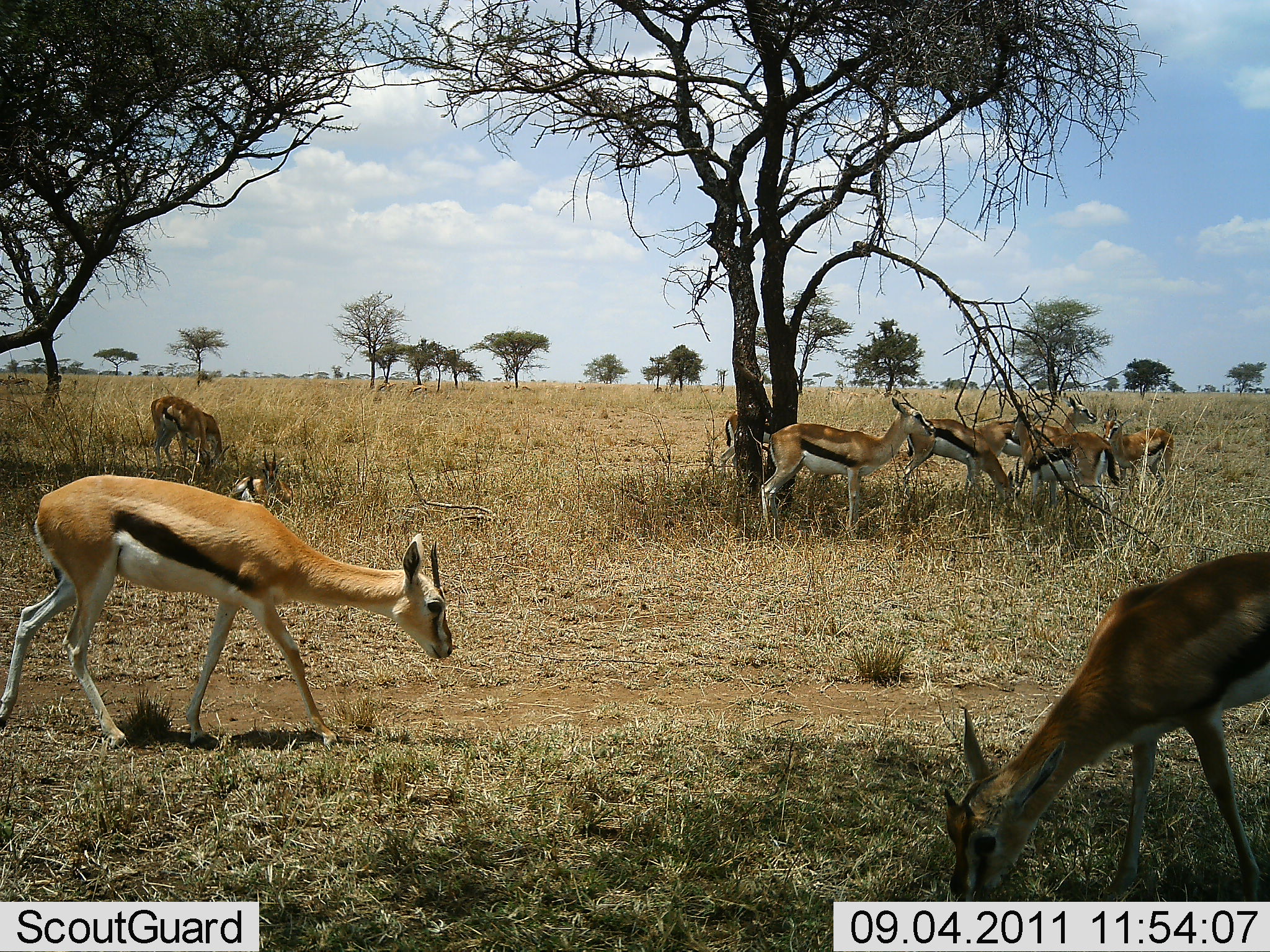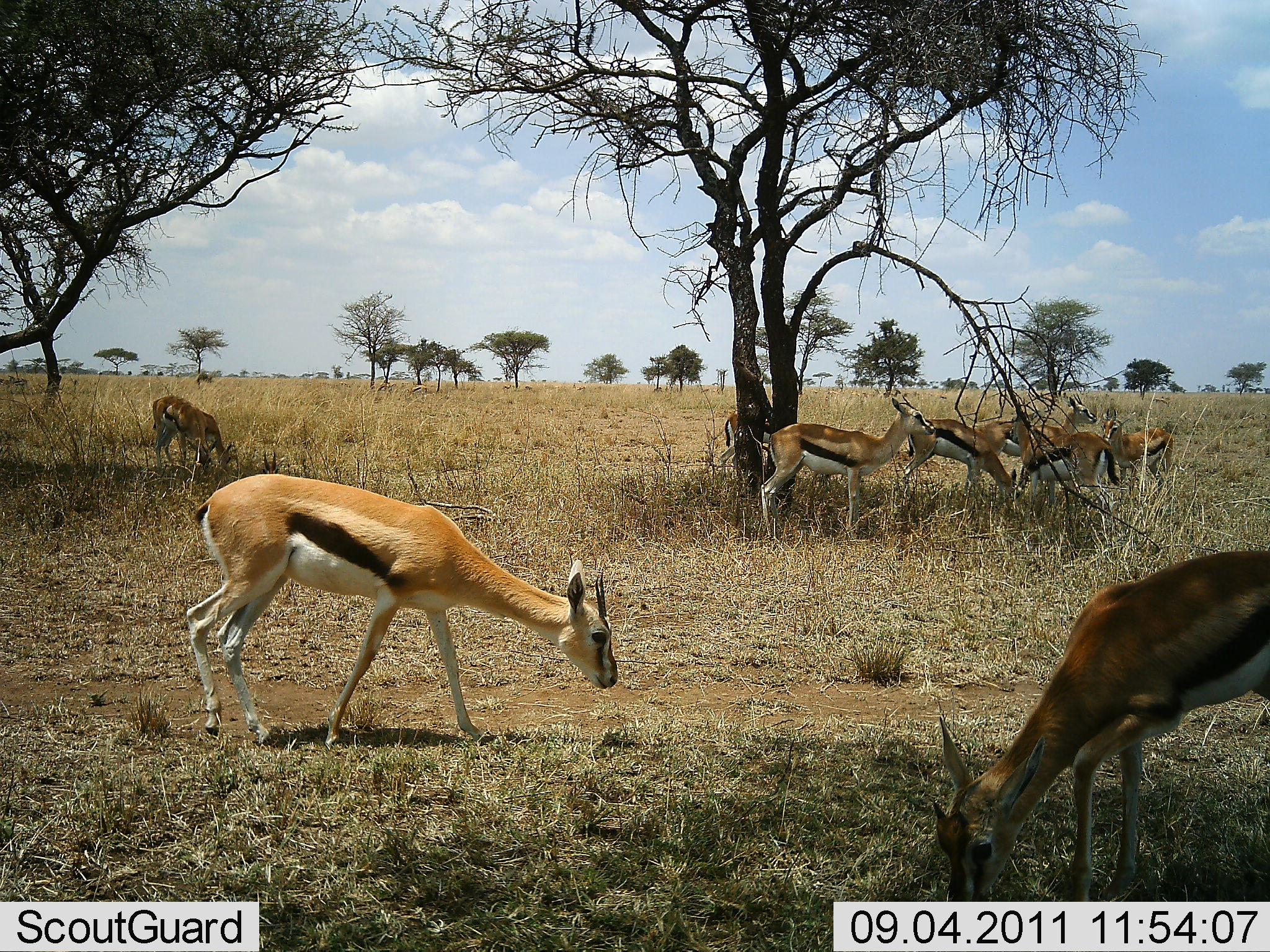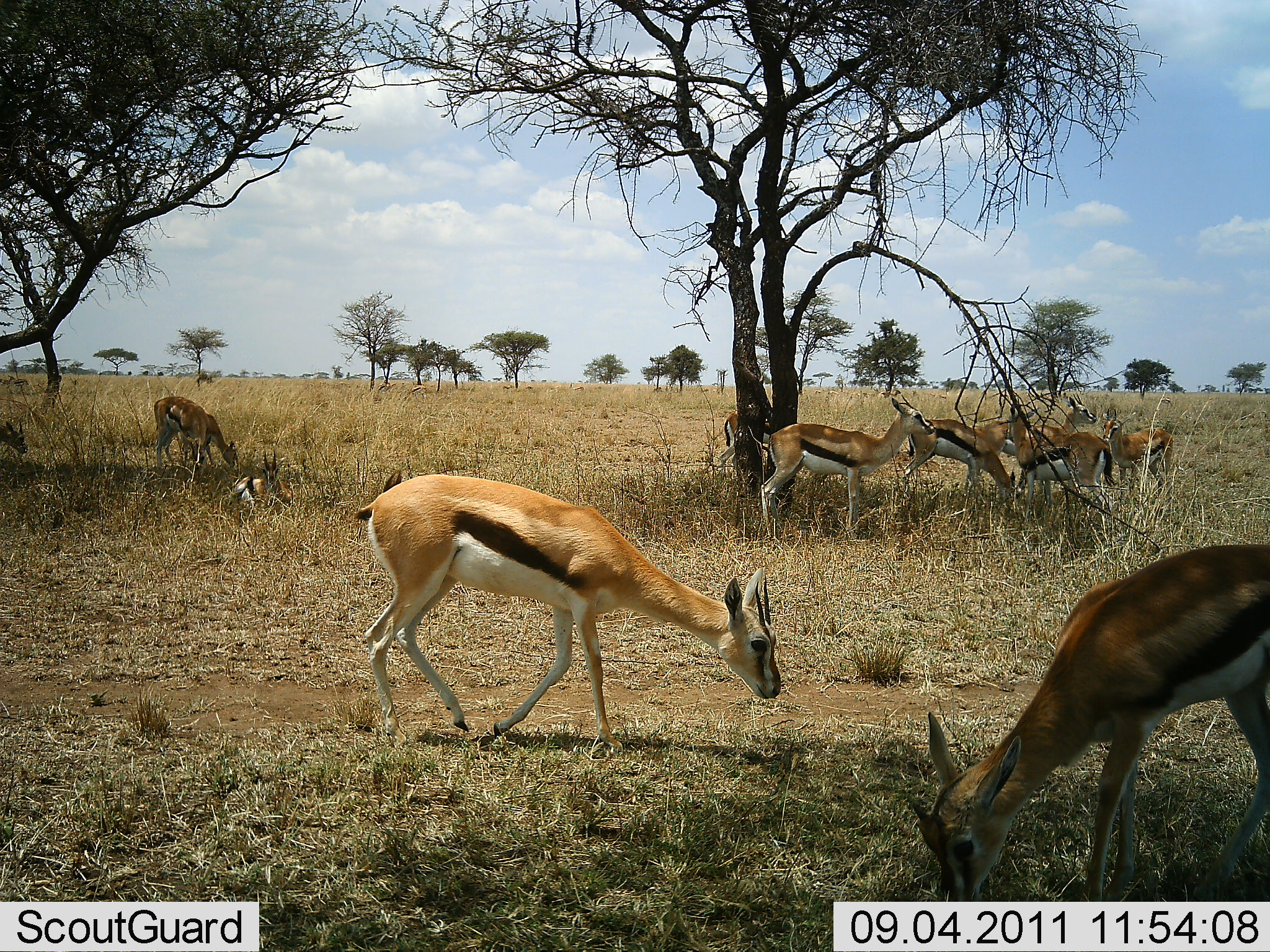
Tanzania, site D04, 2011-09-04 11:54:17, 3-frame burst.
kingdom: Animalia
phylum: Chordata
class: Mammalia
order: Artiodactyla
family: Bovidae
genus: Eudorcas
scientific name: Eudorcas thomsonii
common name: thomson's gazelle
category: gazellethomsons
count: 10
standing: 47%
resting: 73%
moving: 60%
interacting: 0%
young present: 0%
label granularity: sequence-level